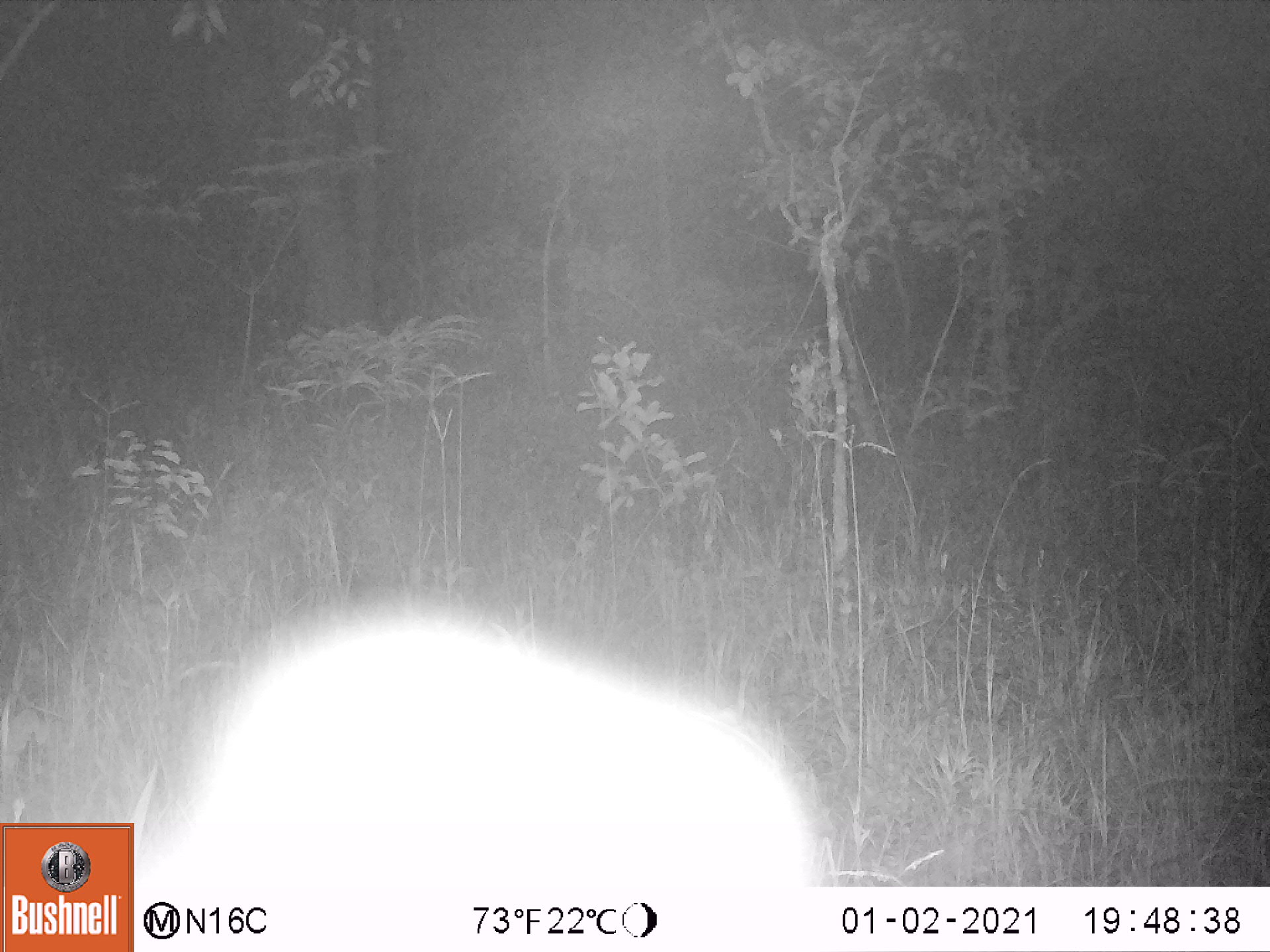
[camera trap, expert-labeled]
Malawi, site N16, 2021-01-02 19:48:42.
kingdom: Animalia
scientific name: Animalia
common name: other animal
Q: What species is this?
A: Other animal (Animalia).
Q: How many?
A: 1.